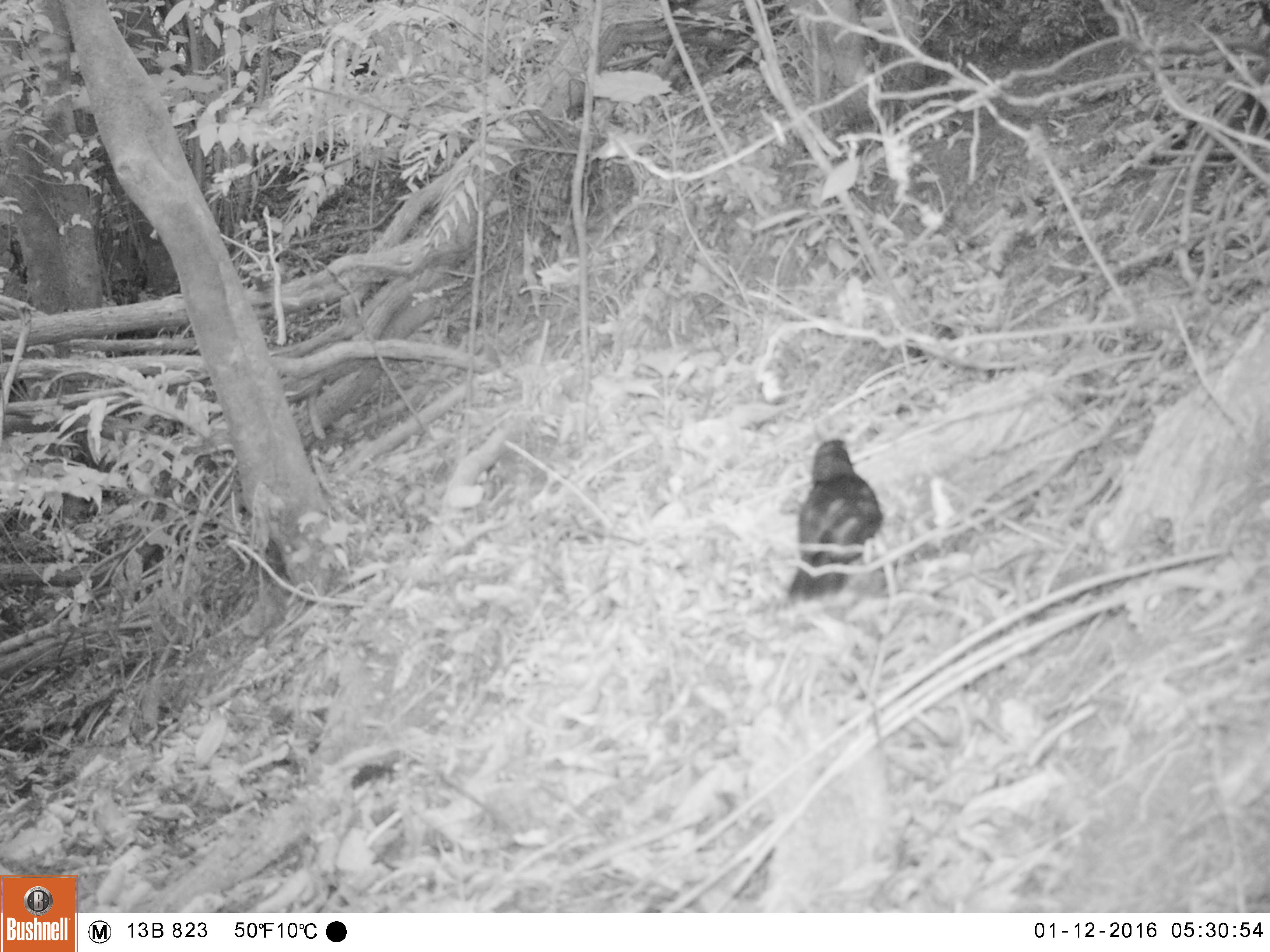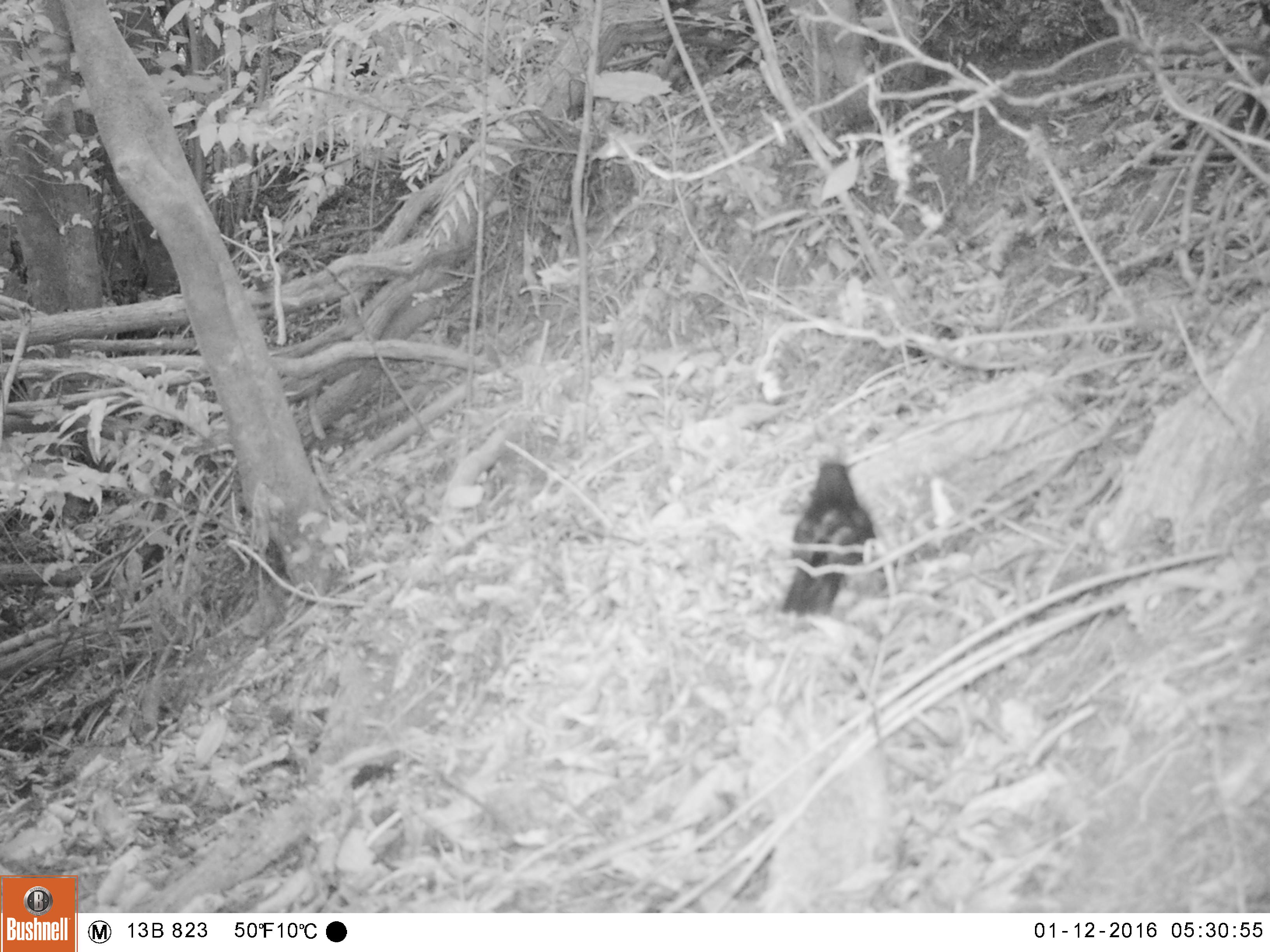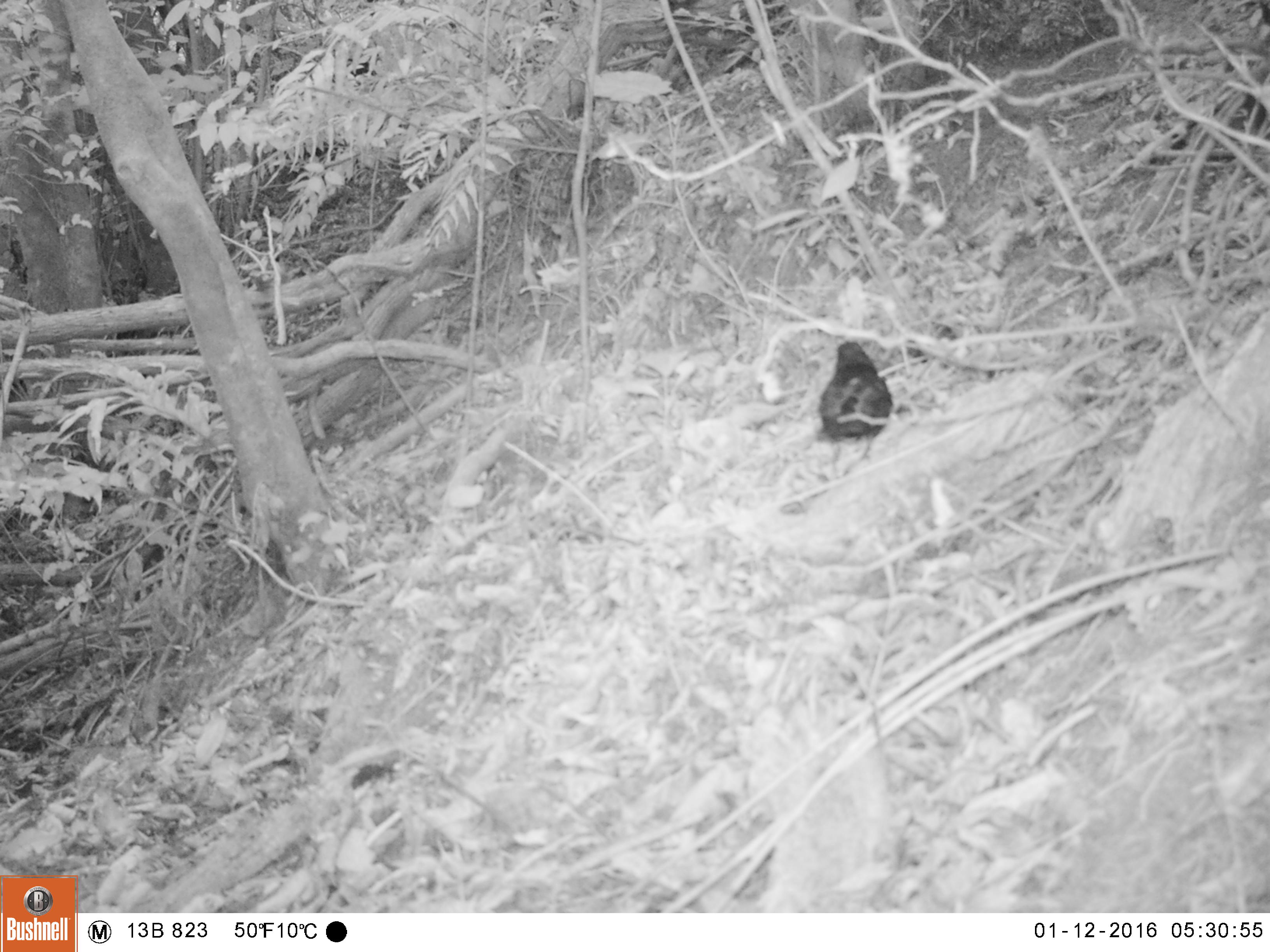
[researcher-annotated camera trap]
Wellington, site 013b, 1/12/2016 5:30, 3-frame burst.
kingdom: Animalia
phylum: Chordata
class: Aves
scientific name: Aves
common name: bird